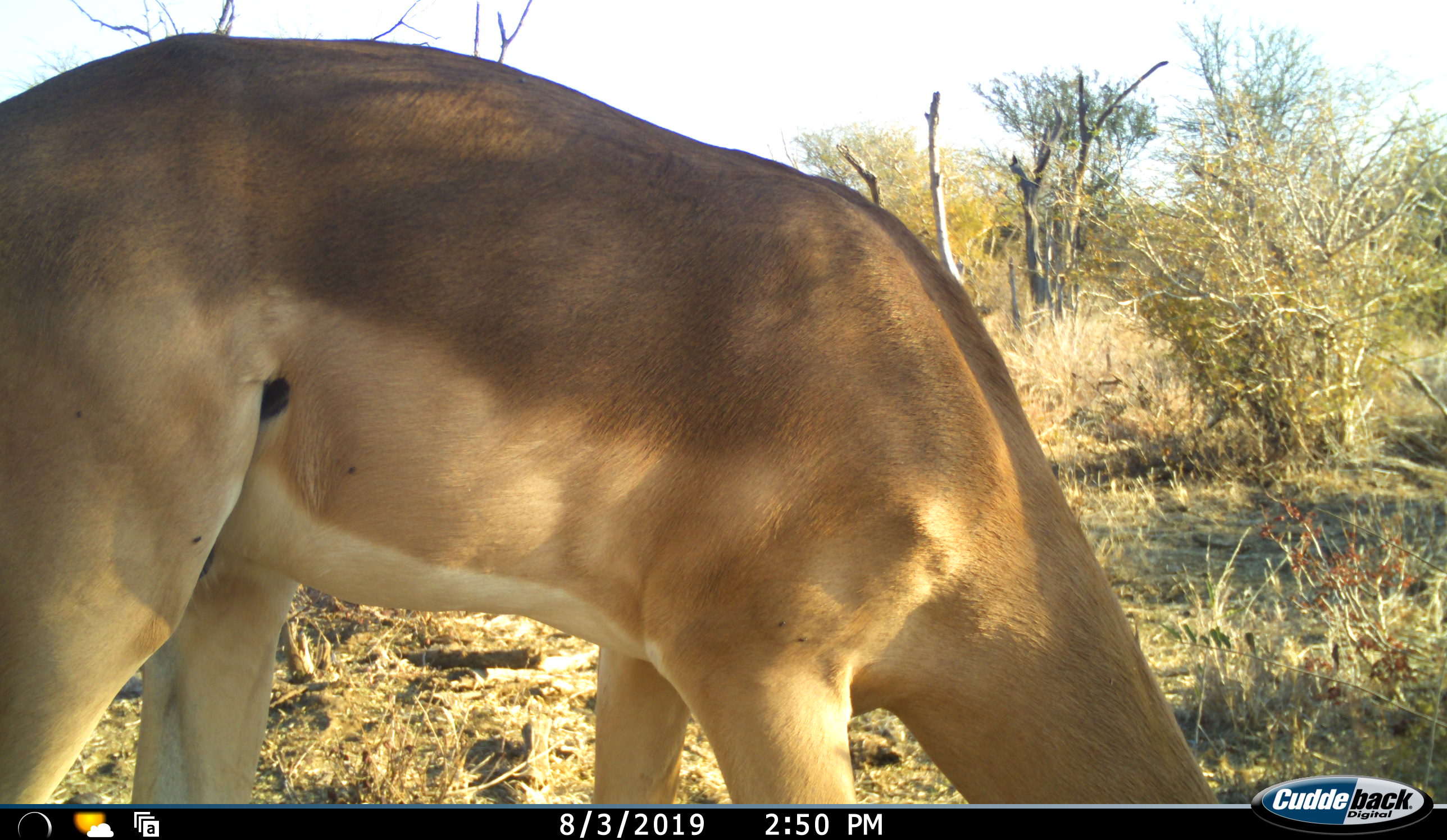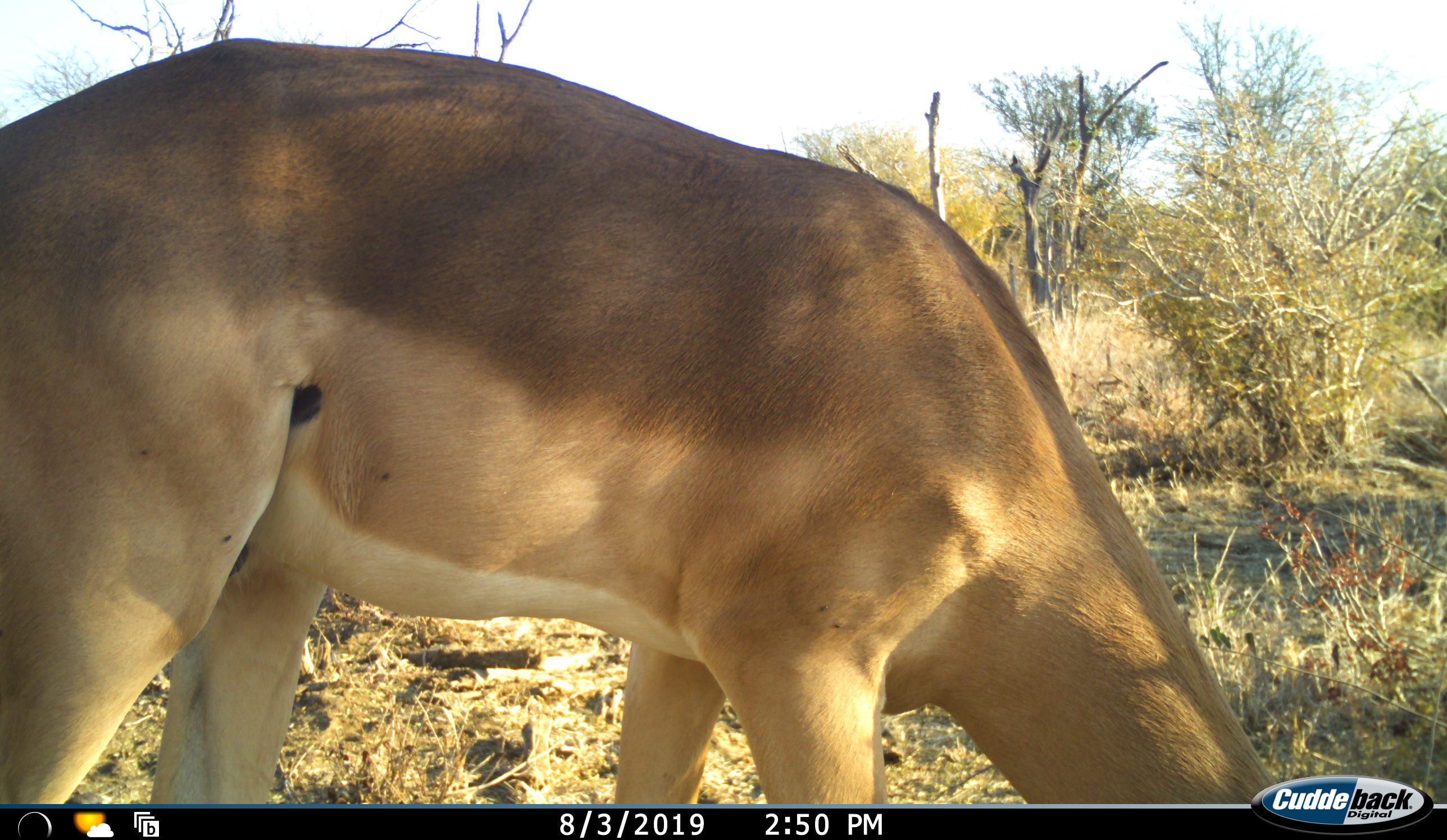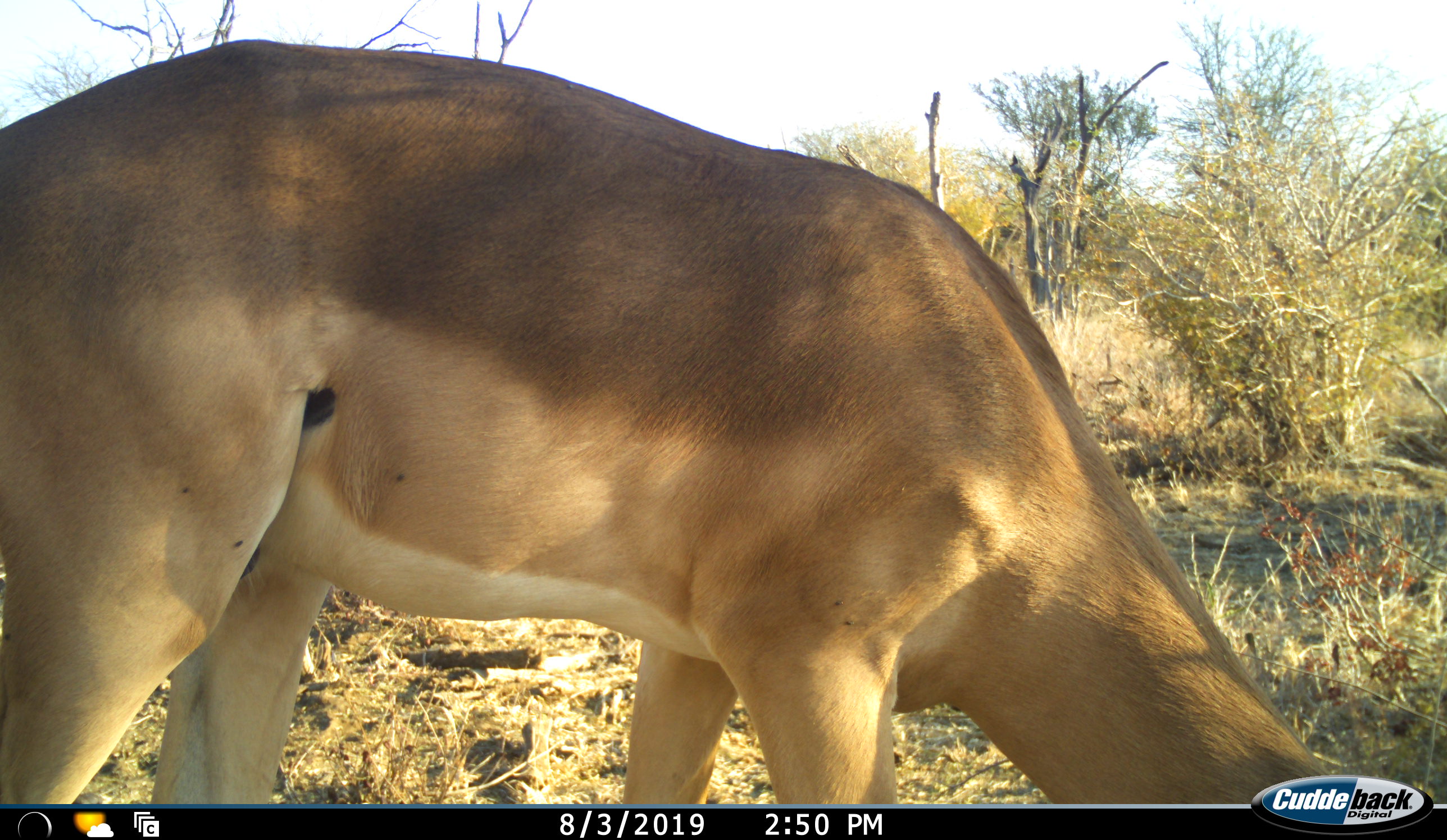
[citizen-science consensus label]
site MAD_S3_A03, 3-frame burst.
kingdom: Animalia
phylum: Chordata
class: Mammalia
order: Artiodactyla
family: Bovidae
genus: Aepyceros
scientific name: Aepyceros melampus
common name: impala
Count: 1.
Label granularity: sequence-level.